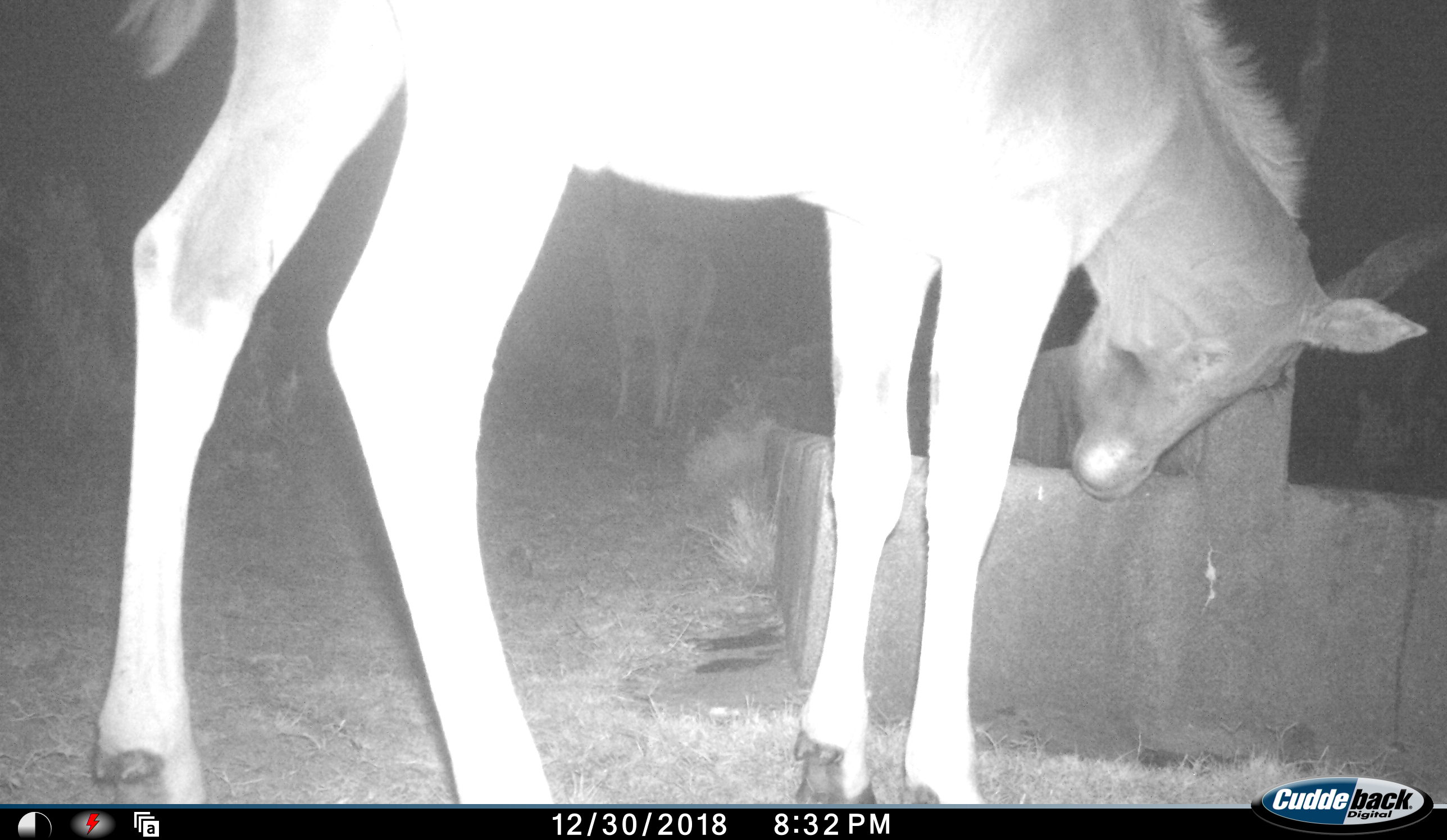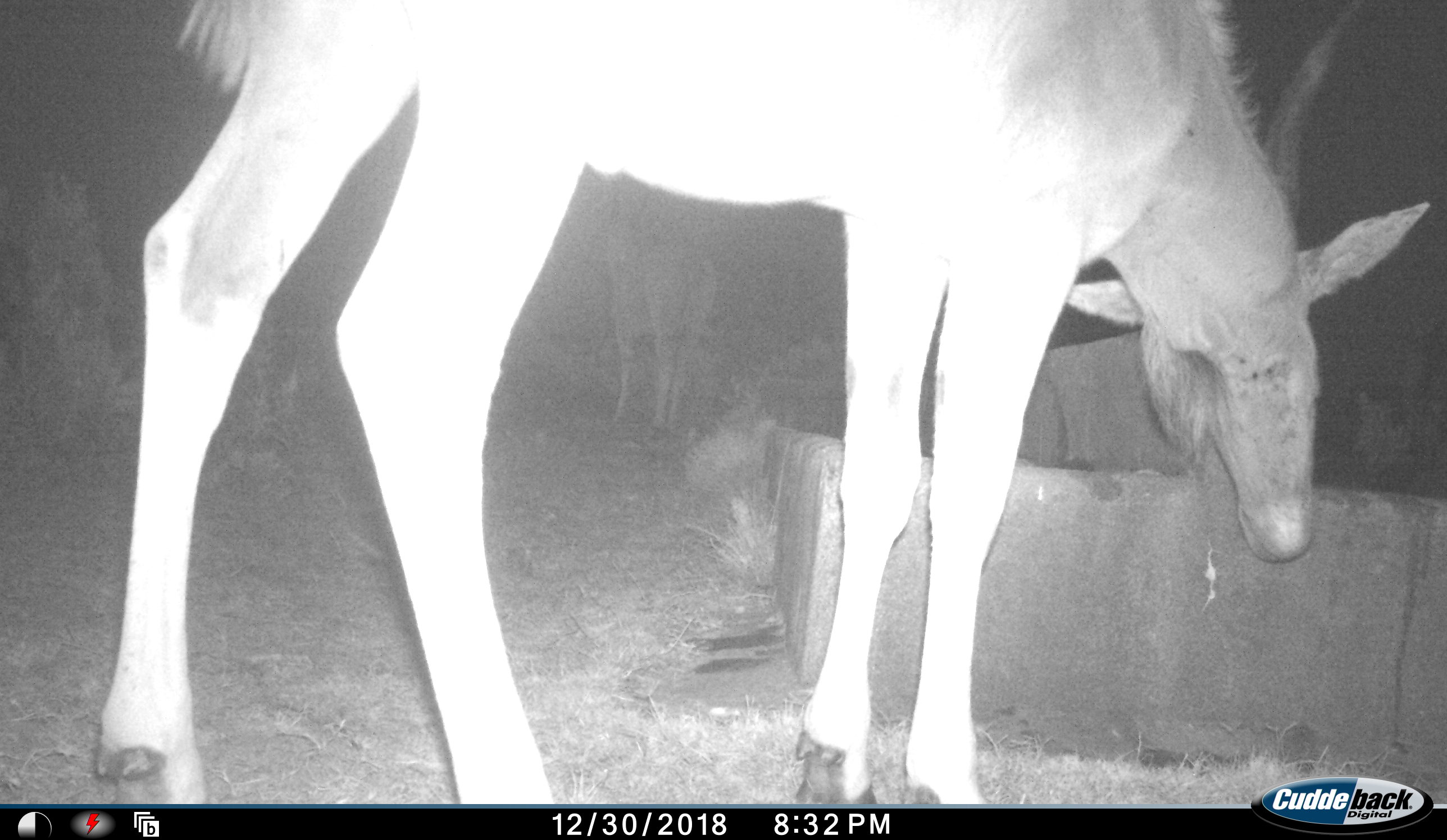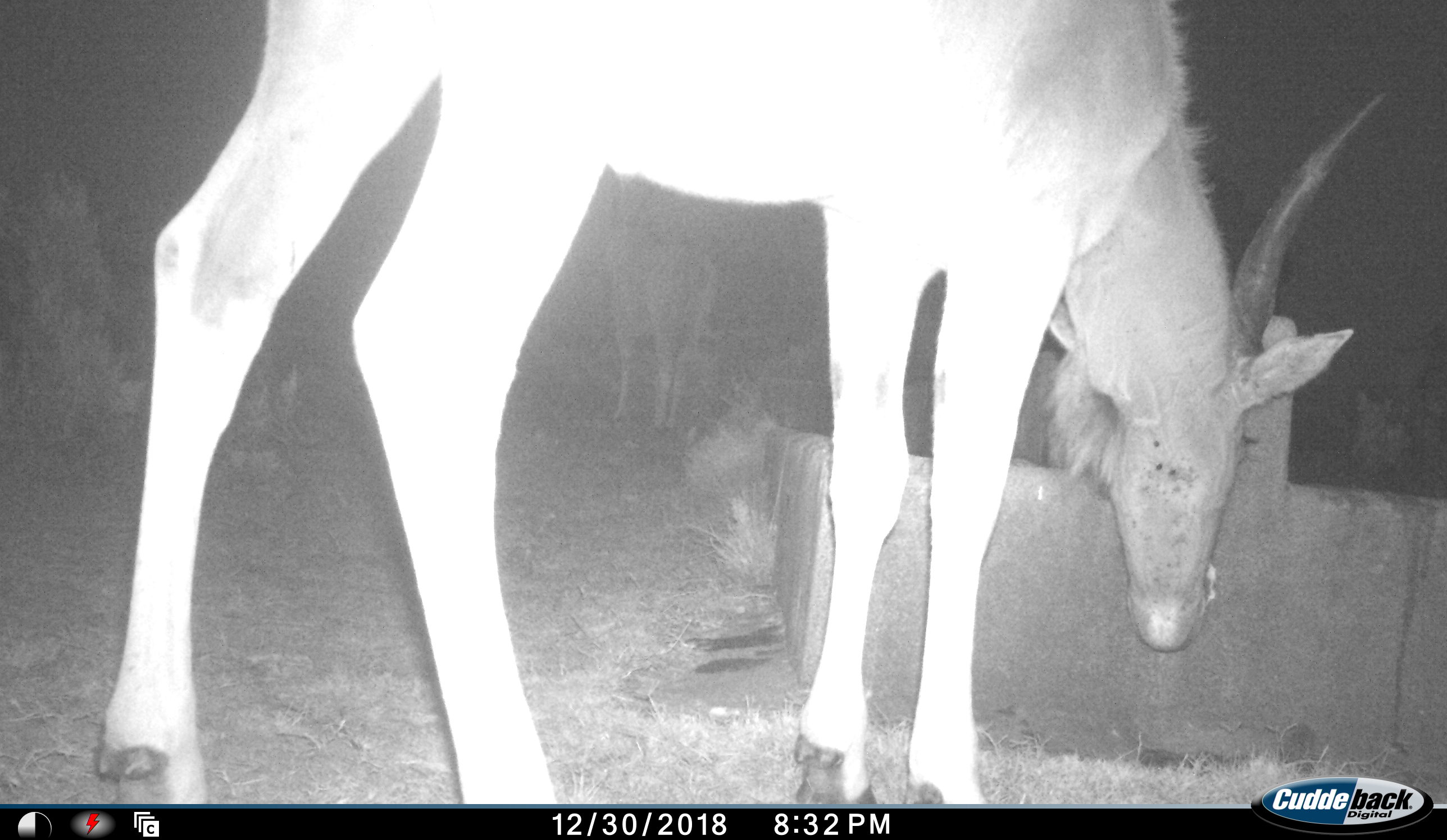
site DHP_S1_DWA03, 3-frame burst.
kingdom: Animalia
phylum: Chordata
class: Mammalia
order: Artiodactyla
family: Bovidae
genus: Damaliscus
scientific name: Damaliscus pygargus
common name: bontebok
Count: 1.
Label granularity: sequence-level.